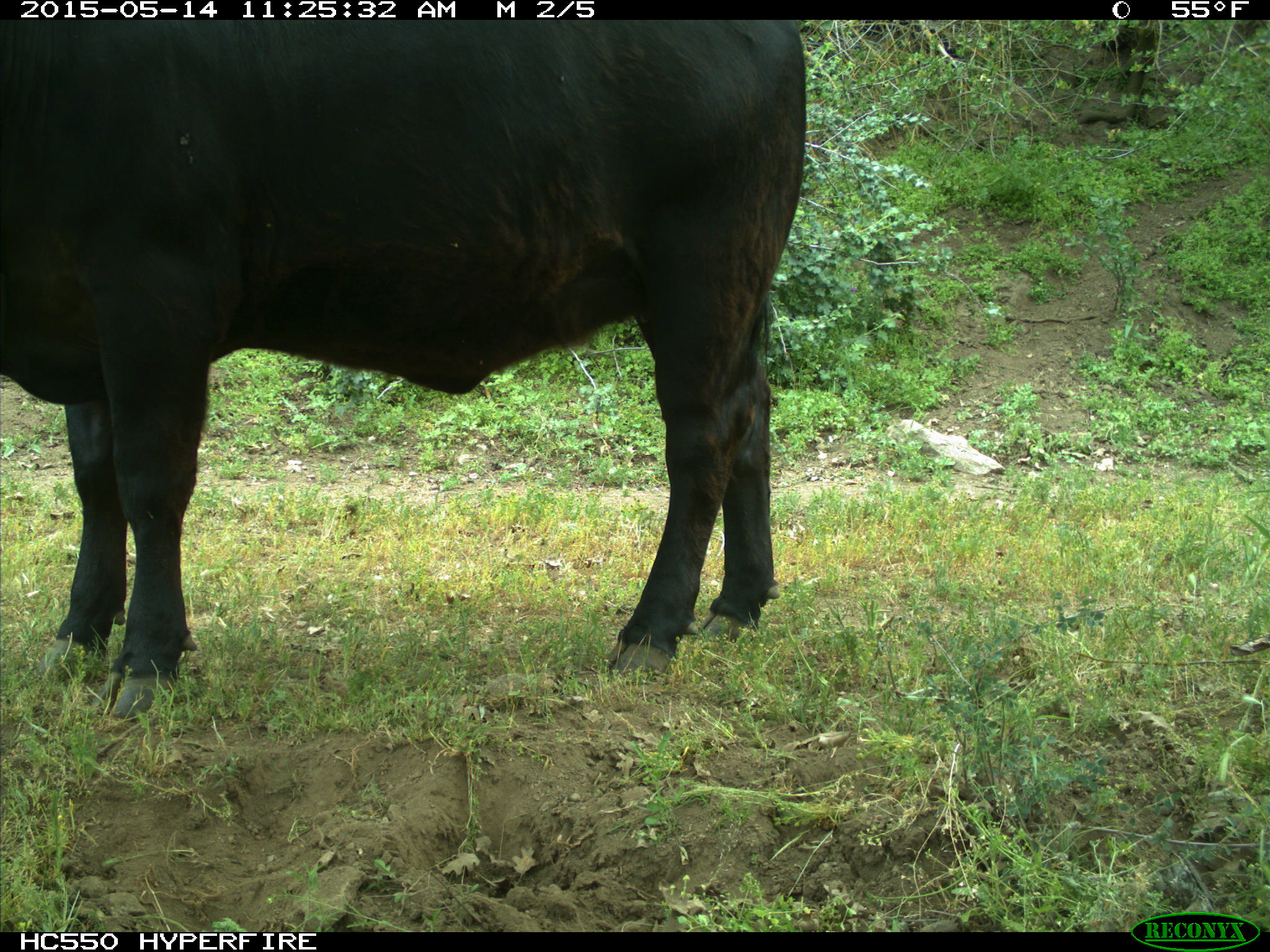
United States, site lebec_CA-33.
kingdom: Animalia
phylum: Chordata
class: Mammalia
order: Artiodactyla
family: Bovidae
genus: Bos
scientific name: Bos taurus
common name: domestic cow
Bos taurus (domestic cow).